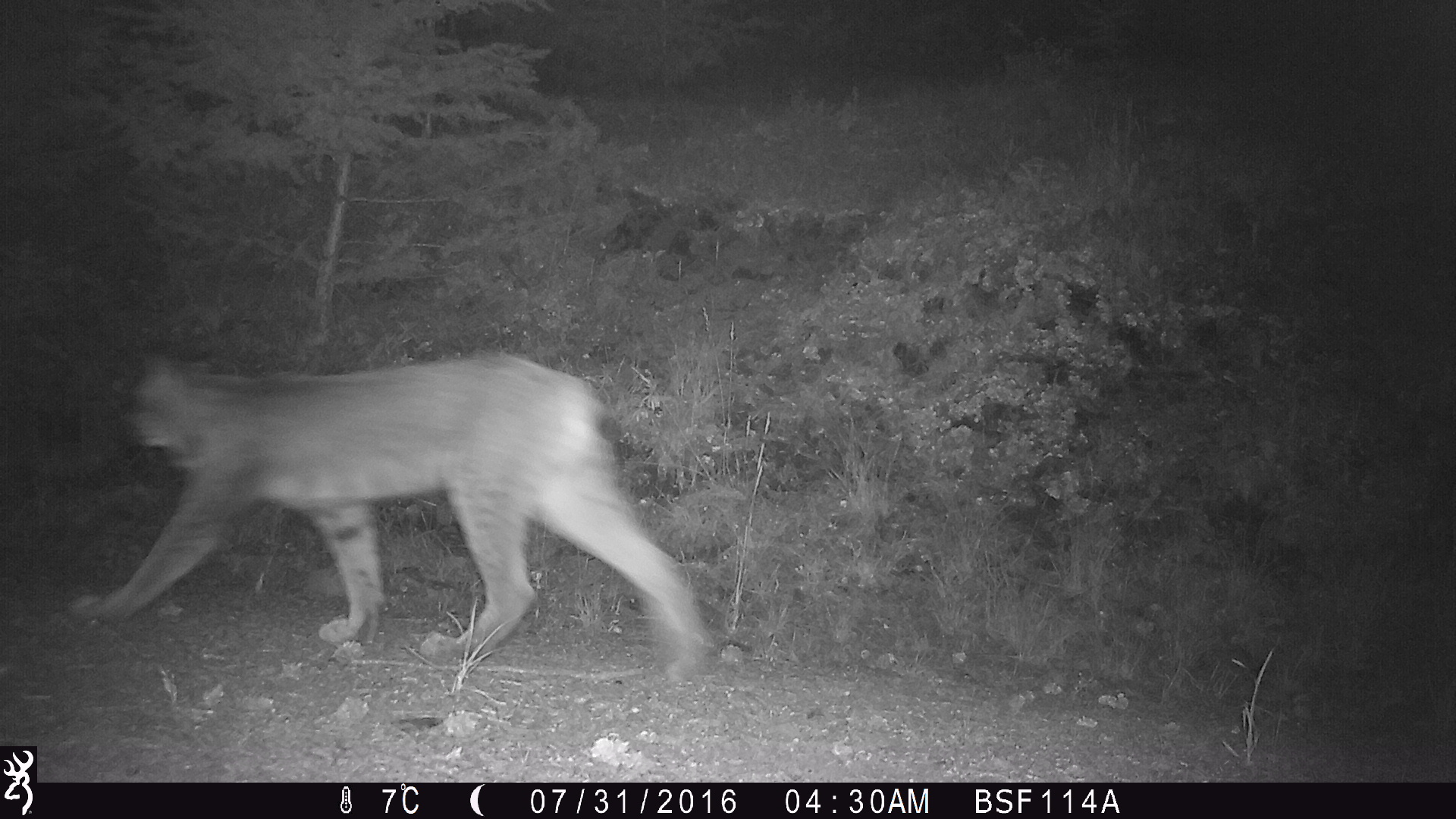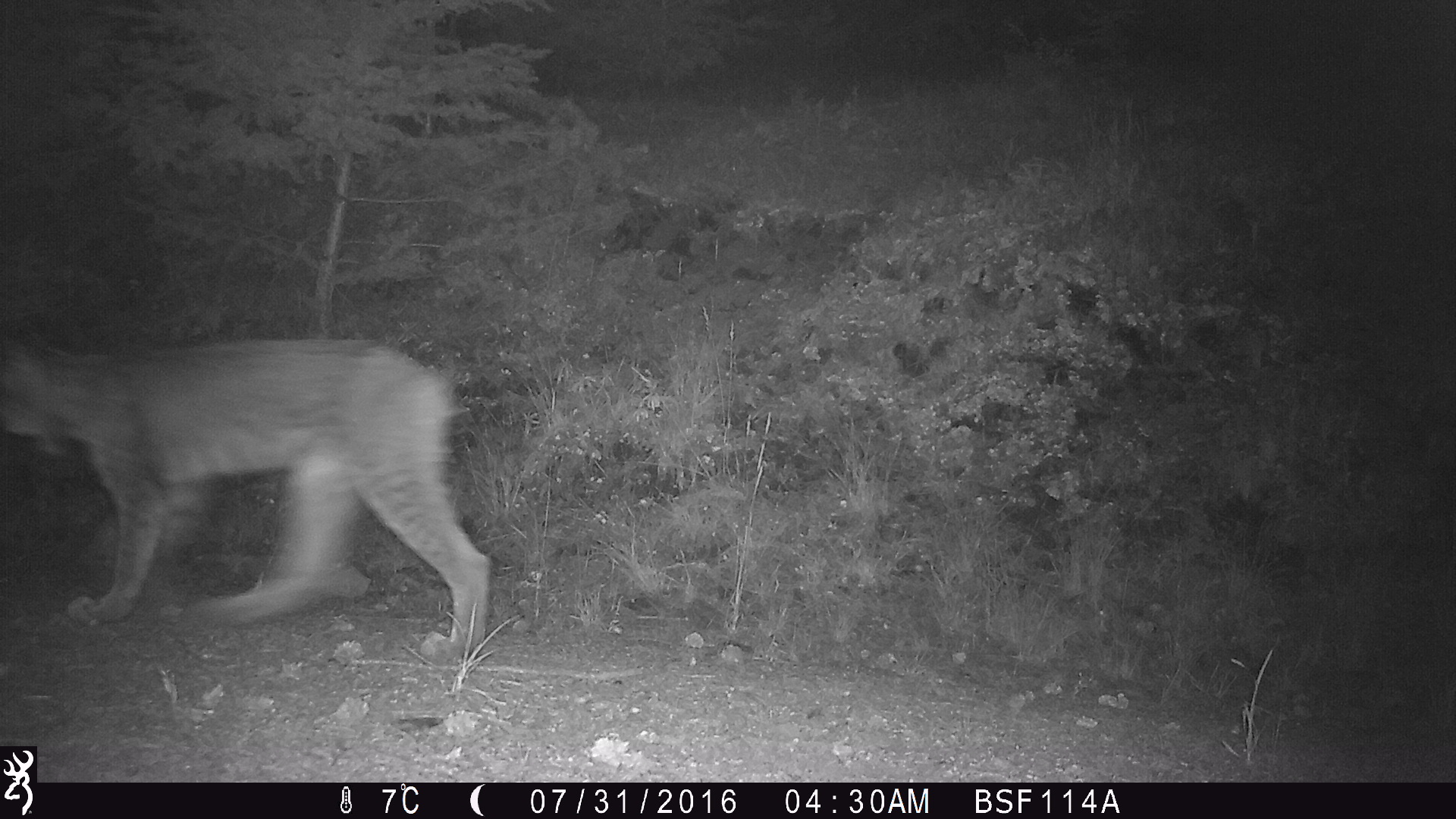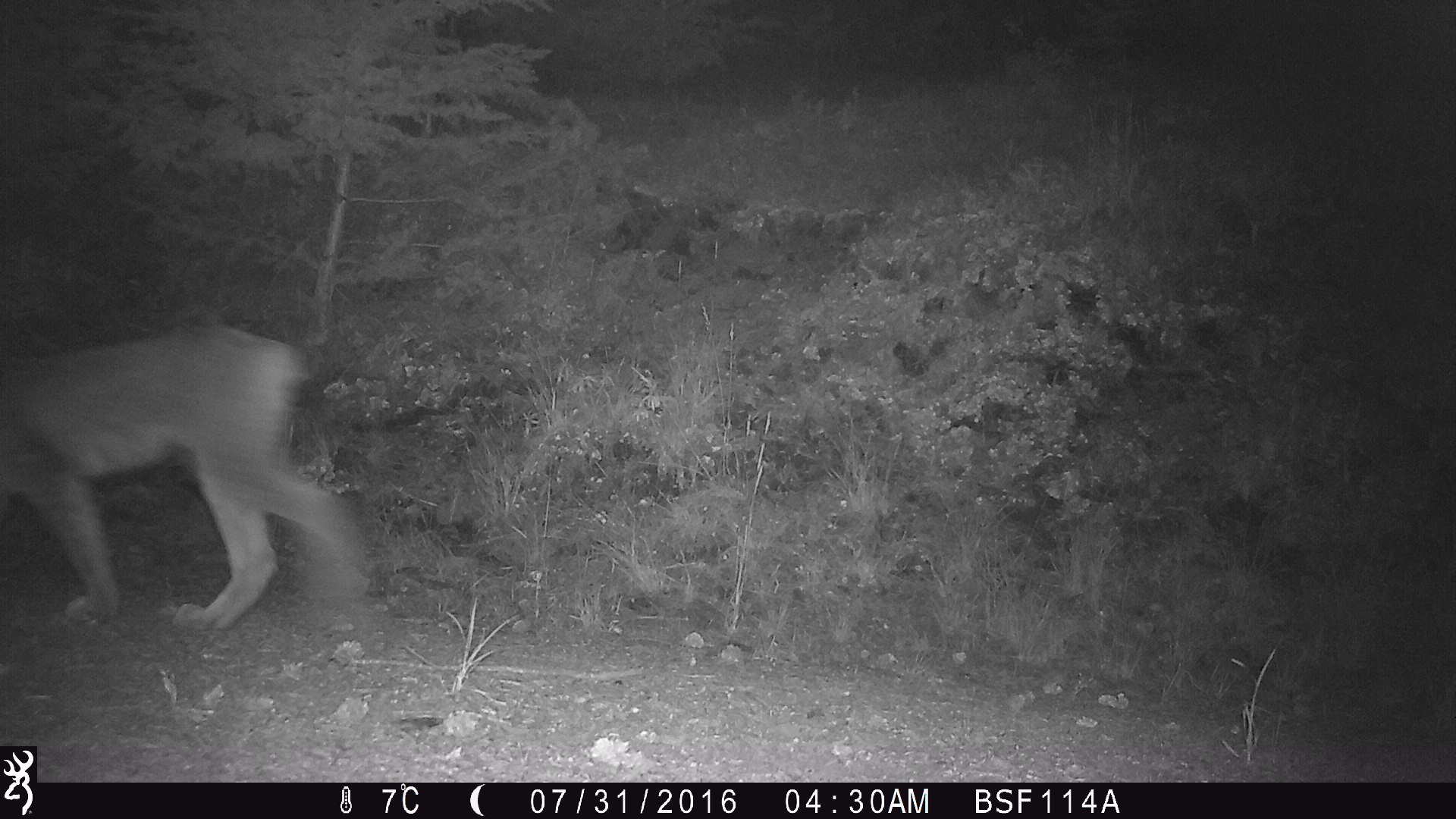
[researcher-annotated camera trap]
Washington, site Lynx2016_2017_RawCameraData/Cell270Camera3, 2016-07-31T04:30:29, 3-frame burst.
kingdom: Animalia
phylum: Chordata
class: Mammalia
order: Carnivora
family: Felidae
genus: Lynx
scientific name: Lynx canadensis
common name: canada lynx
Lynx canadensis (canada lynx). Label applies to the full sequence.